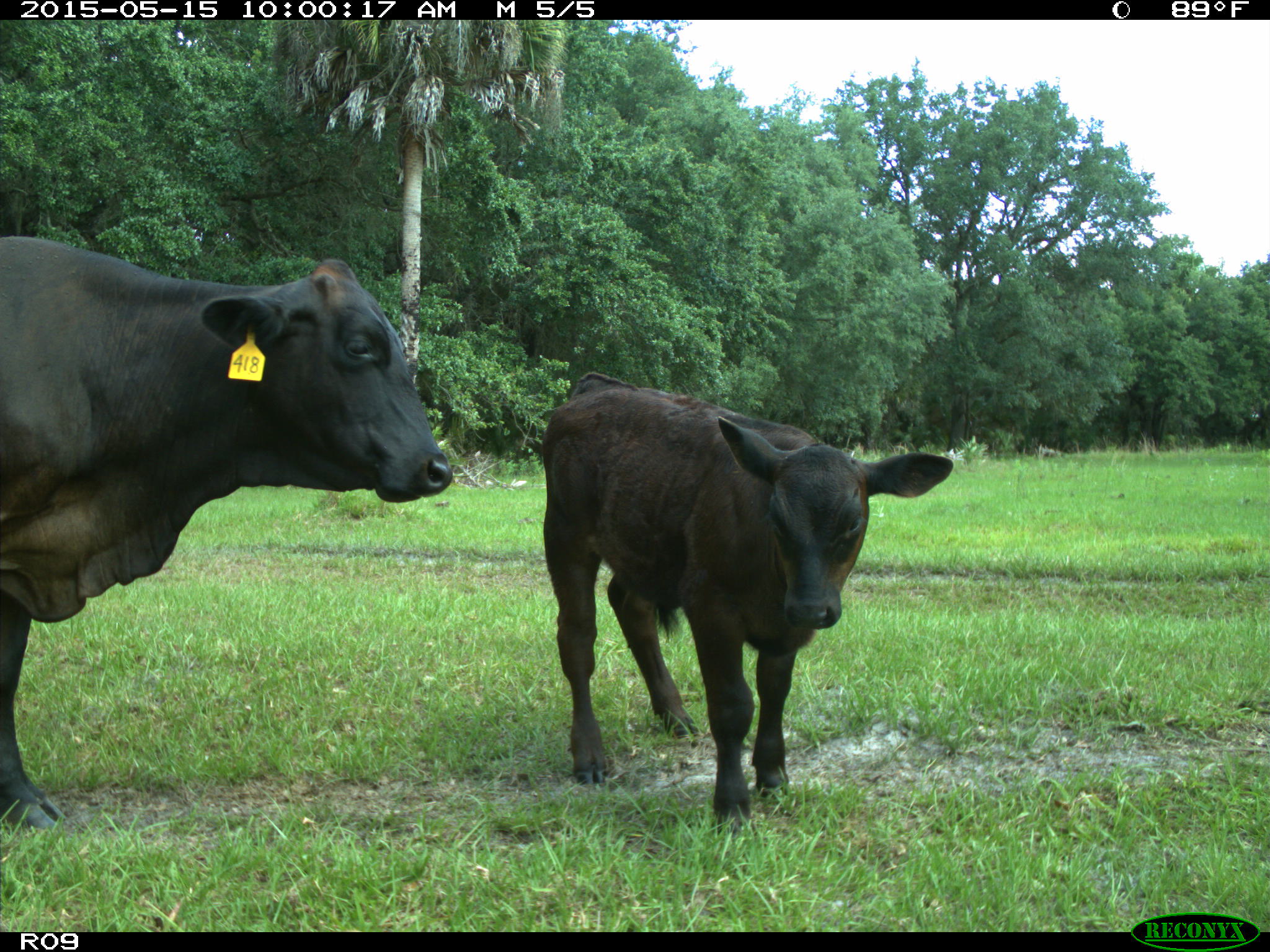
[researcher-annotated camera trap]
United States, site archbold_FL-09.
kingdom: Animalia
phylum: Chordata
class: Mammalia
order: Artiodactyla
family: Bovidae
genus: Bos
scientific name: Bos taurus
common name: domestic cow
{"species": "Bos taurus (domestic cow)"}